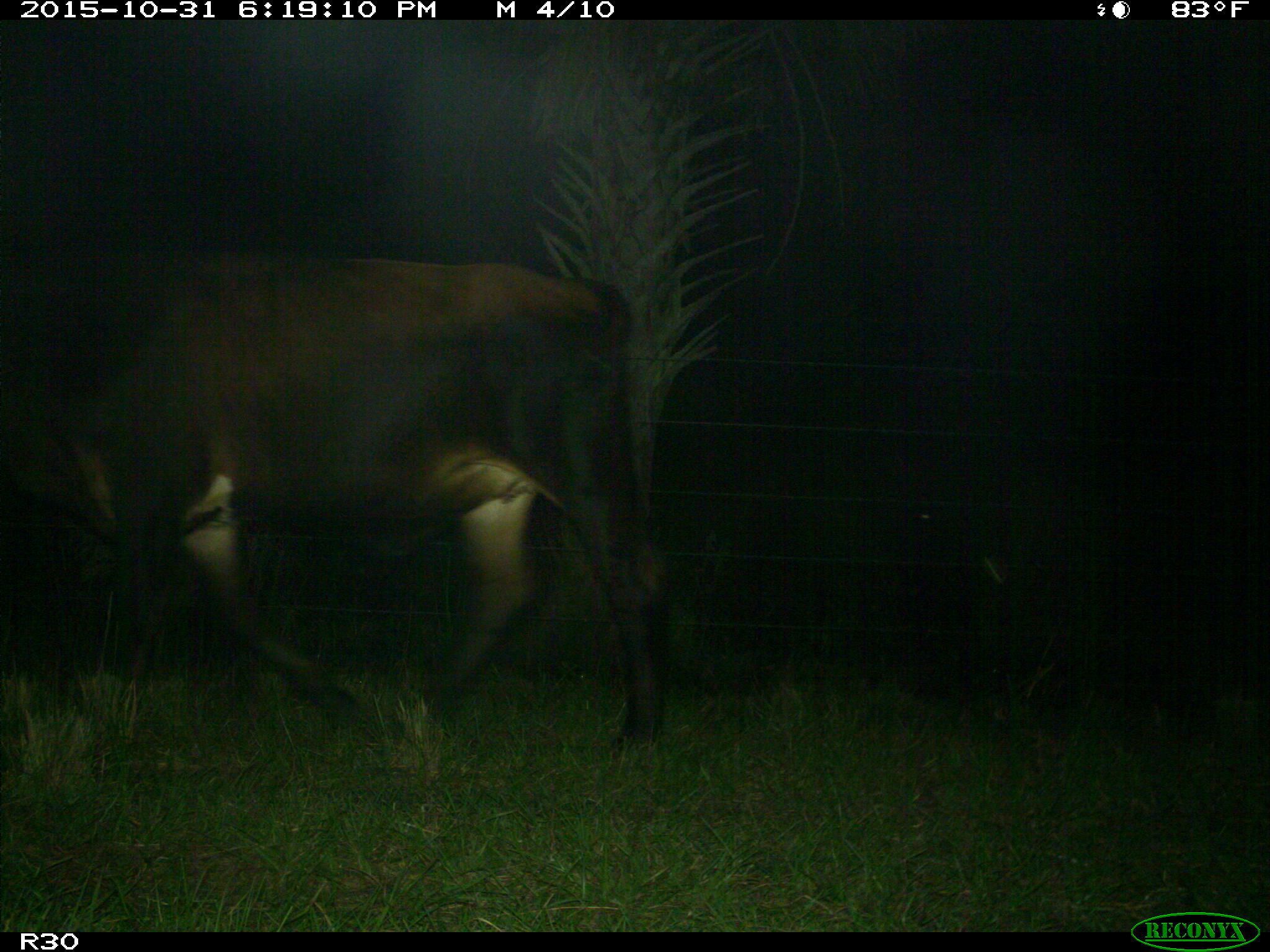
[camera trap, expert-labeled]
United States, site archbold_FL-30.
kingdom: Animalia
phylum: Chordata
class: Mammalia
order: Artiodactyla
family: Bovidae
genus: Bos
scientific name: Bos taurus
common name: domestic cow